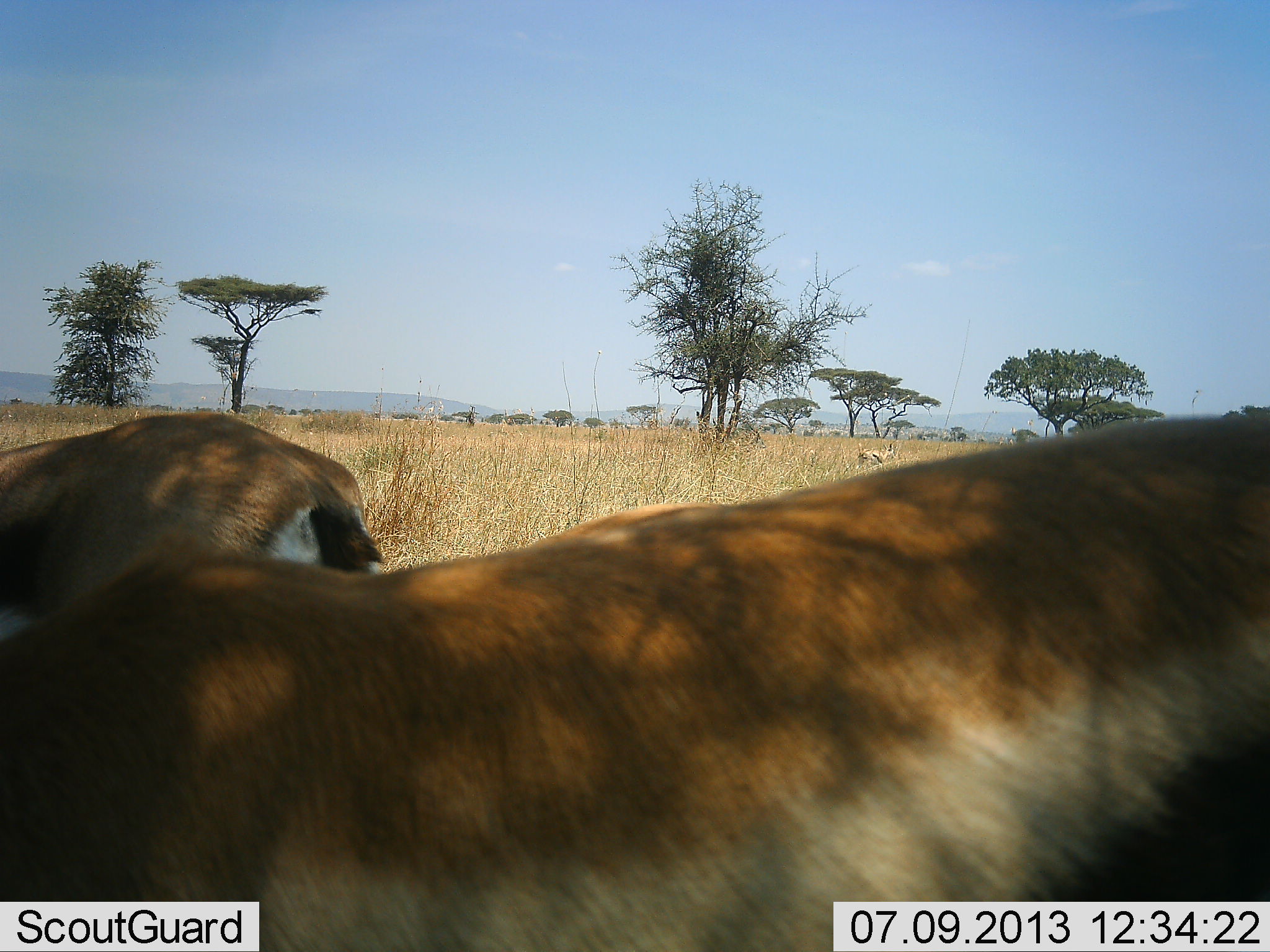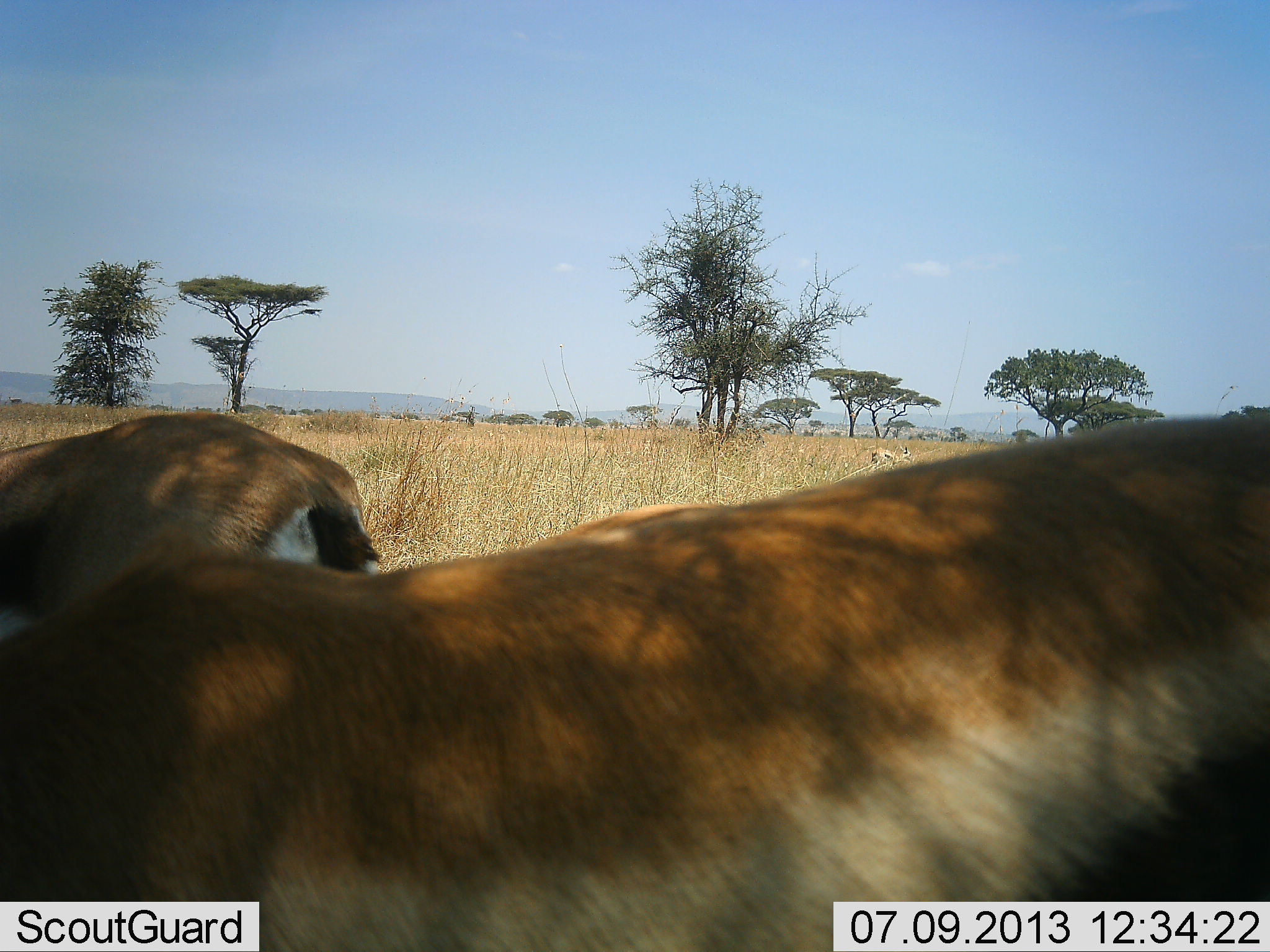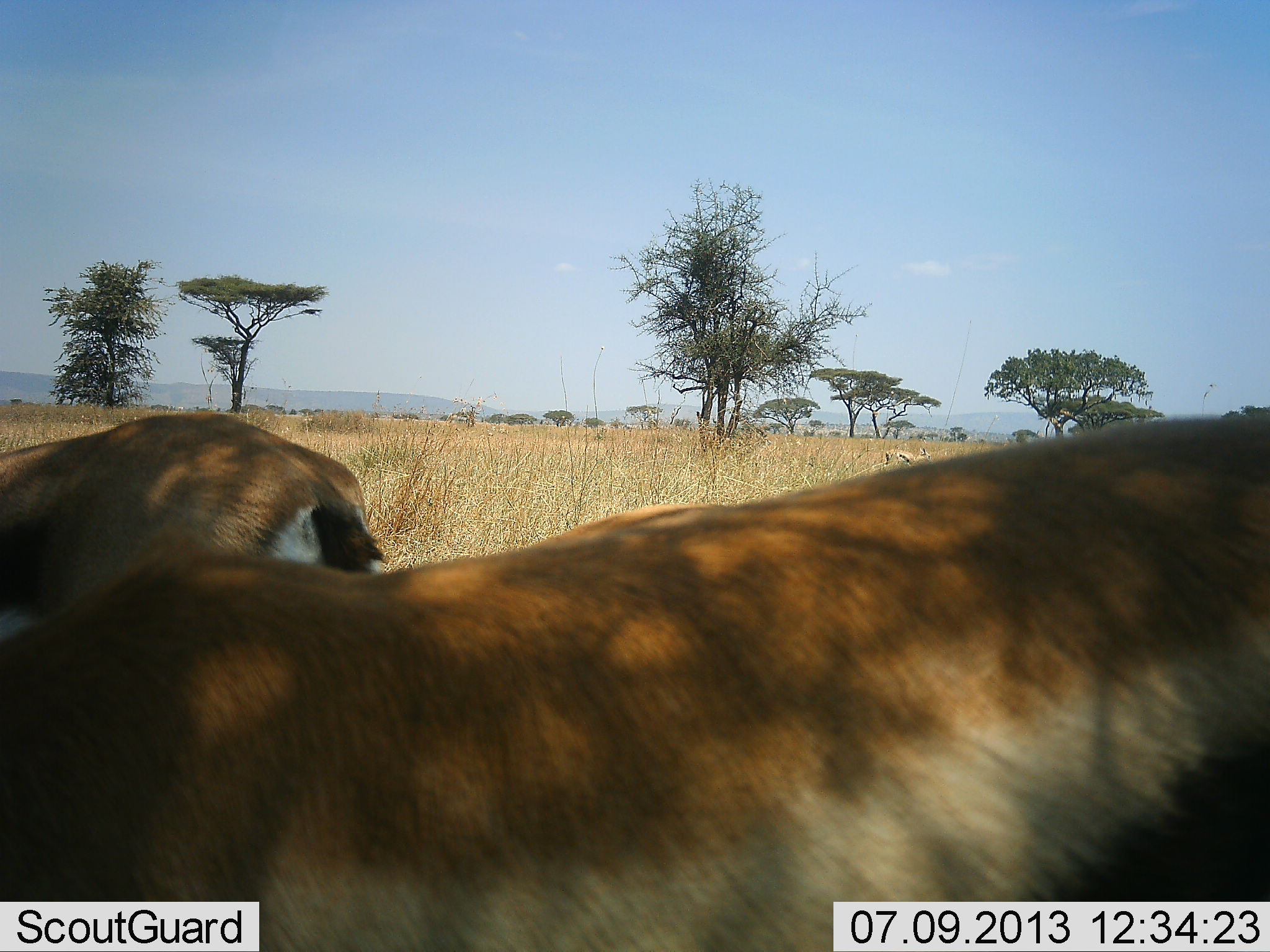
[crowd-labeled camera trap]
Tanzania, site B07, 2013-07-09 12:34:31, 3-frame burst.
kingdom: Animalia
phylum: Chordata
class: Mammalia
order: Artiodactyla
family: Bovidae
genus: Eudorcas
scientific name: Eudorcas thomsonii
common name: thomson's gazelle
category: gazellethomsons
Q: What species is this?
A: Gazellethomsons (thomson's gazelle) (Eudorcas thomsonii).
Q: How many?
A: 2.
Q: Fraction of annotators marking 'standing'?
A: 89%.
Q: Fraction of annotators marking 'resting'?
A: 3%.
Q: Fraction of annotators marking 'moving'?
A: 31%.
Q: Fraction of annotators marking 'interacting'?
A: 0%.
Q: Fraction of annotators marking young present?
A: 0%.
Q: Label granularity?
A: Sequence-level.